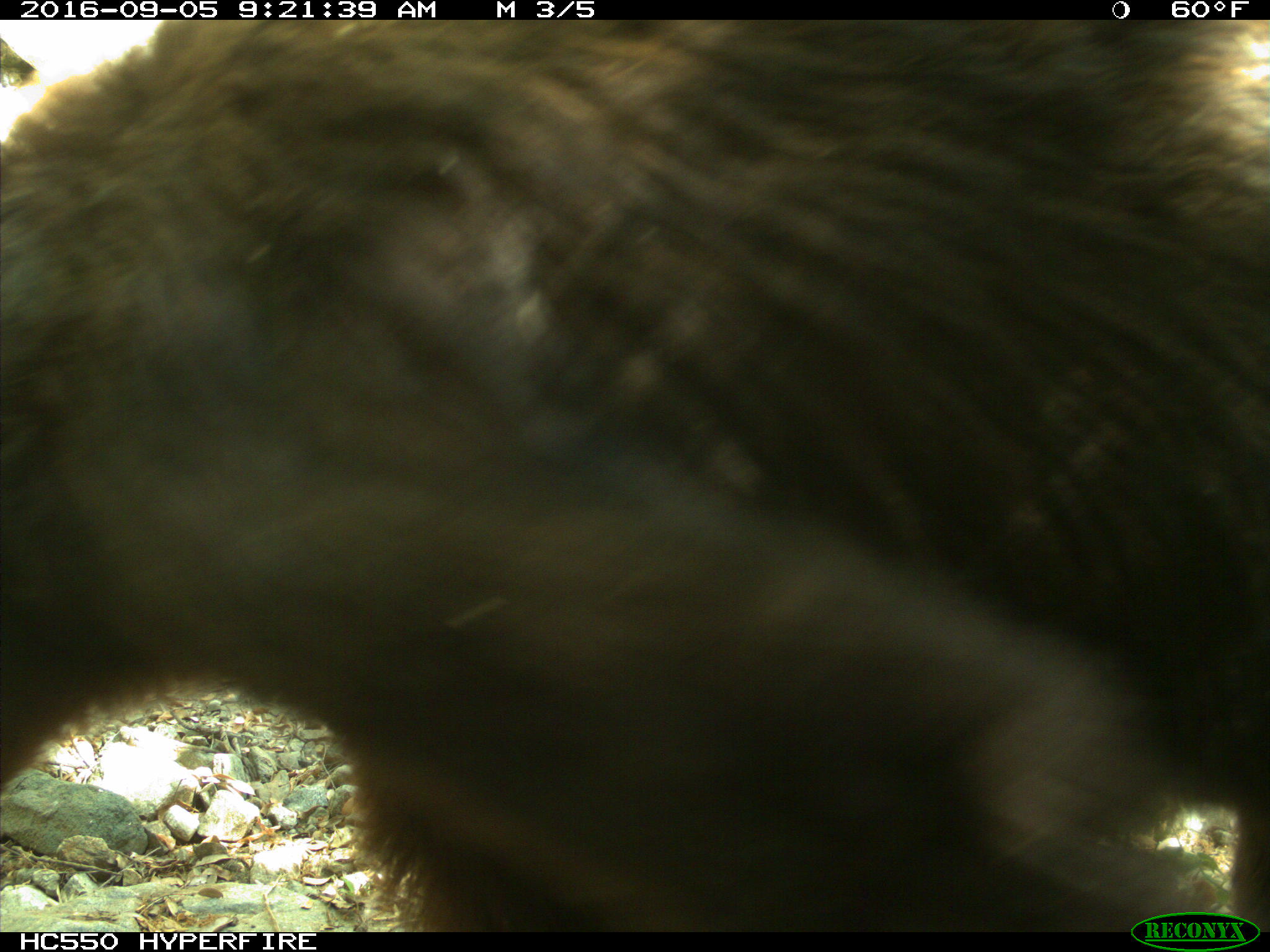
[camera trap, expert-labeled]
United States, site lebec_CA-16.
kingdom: Animalia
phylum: Chordata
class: Mammalia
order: Carnivora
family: Ursidae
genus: Ursus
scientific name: Ursus americanus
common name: american black bear